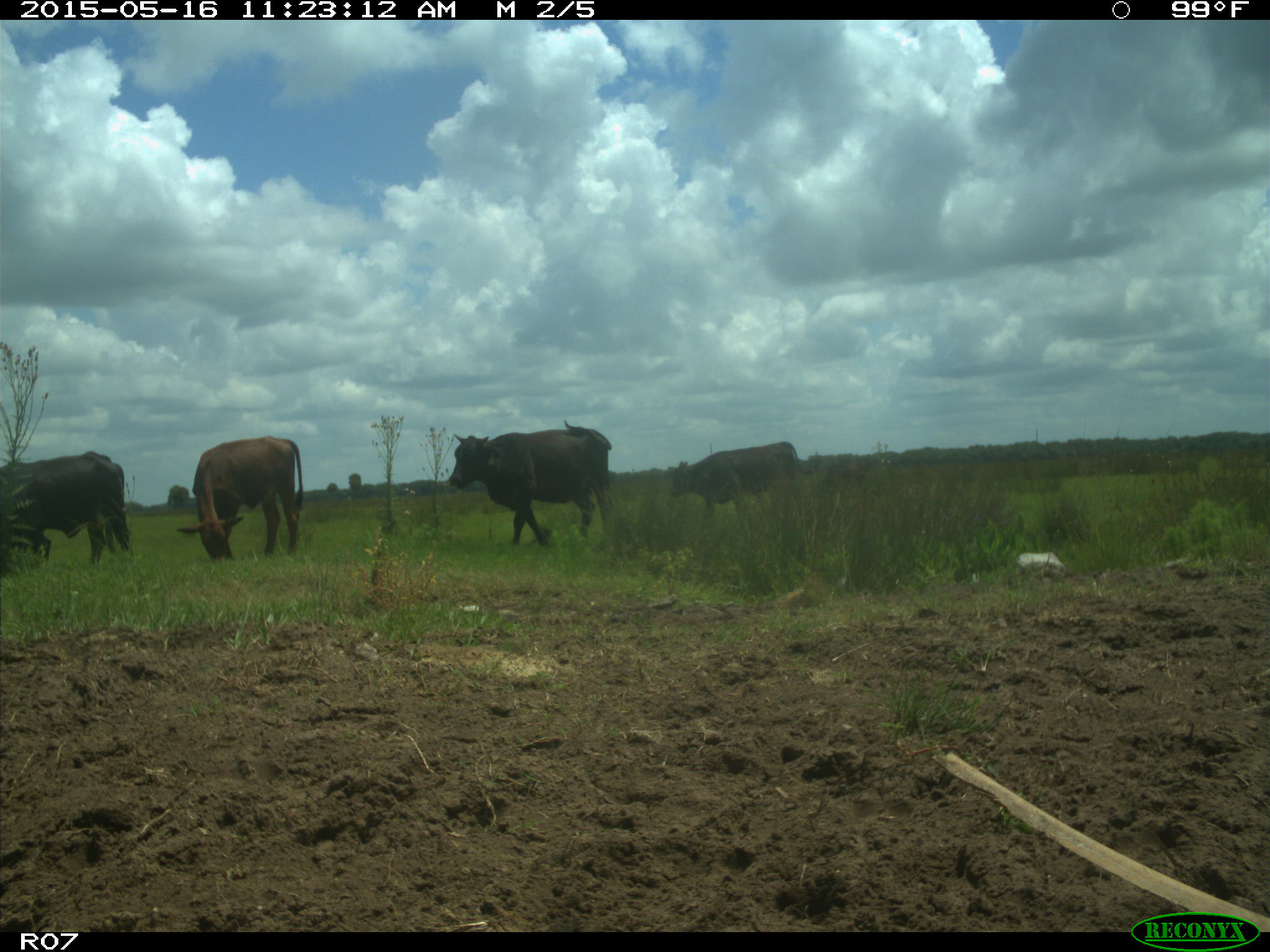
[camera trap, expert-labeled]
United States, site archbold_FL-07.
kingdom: Animalia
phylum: Chordata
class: Mammalia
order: Artiodactyla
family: Bovidae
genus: Bos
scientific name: Bos taurus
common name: domestic cow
Bos taurus (domestic cow).